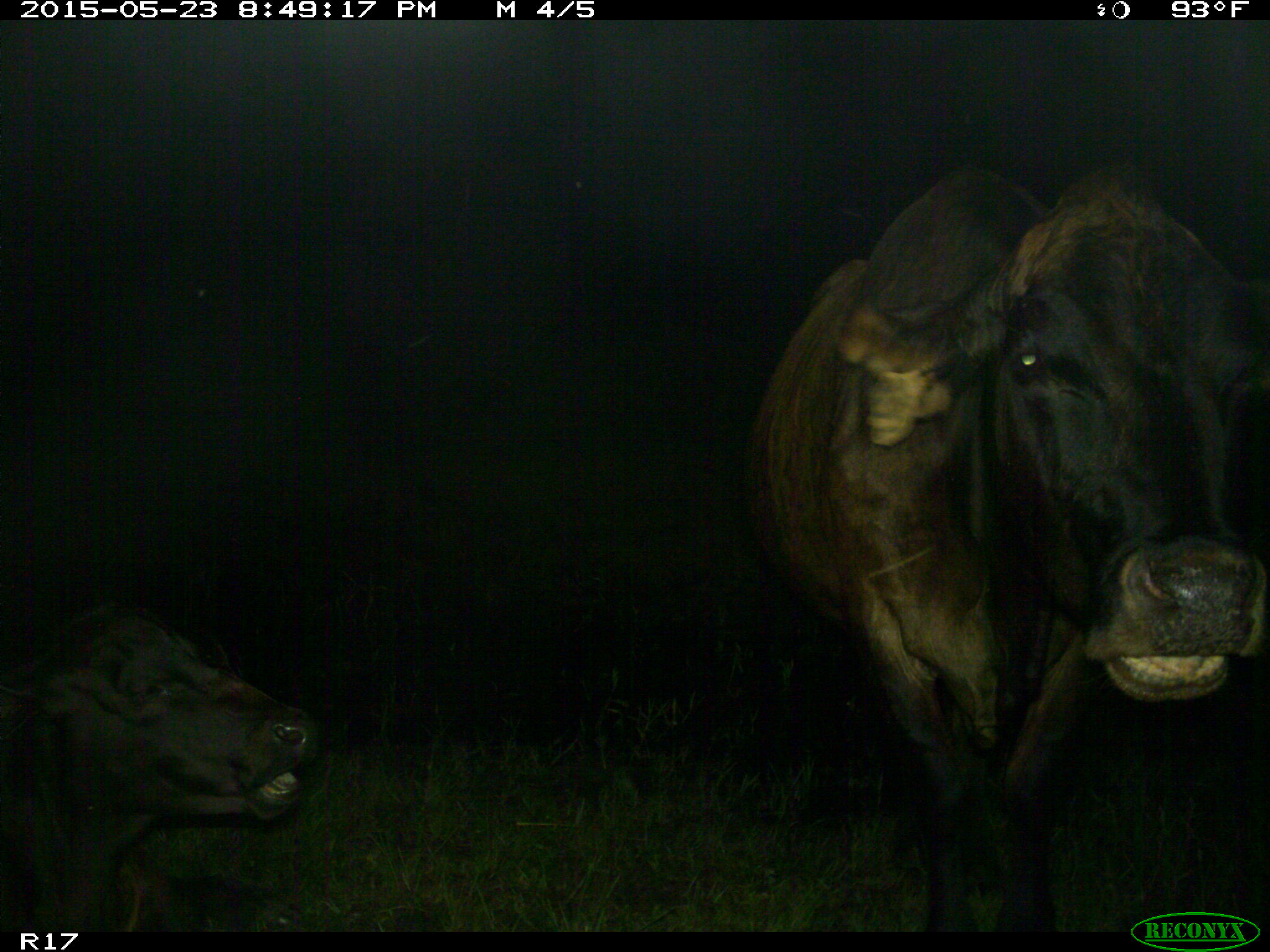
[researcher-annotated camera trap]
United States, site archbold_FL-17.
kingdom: Animalia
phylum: Chordata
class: Mammalia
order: Artiodactyla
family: Bovidae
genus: Bos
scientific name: Bos taurus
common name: domestic cow